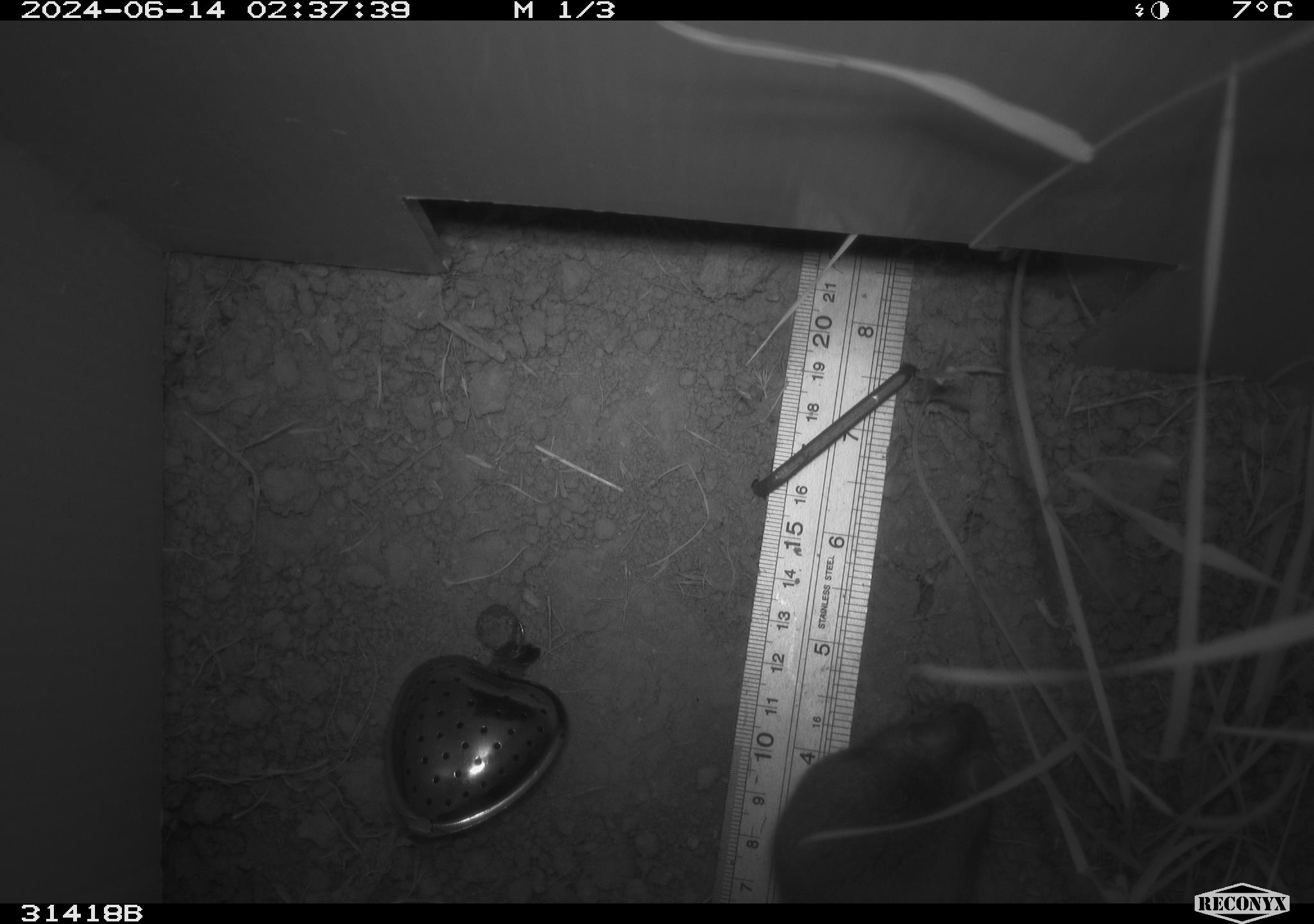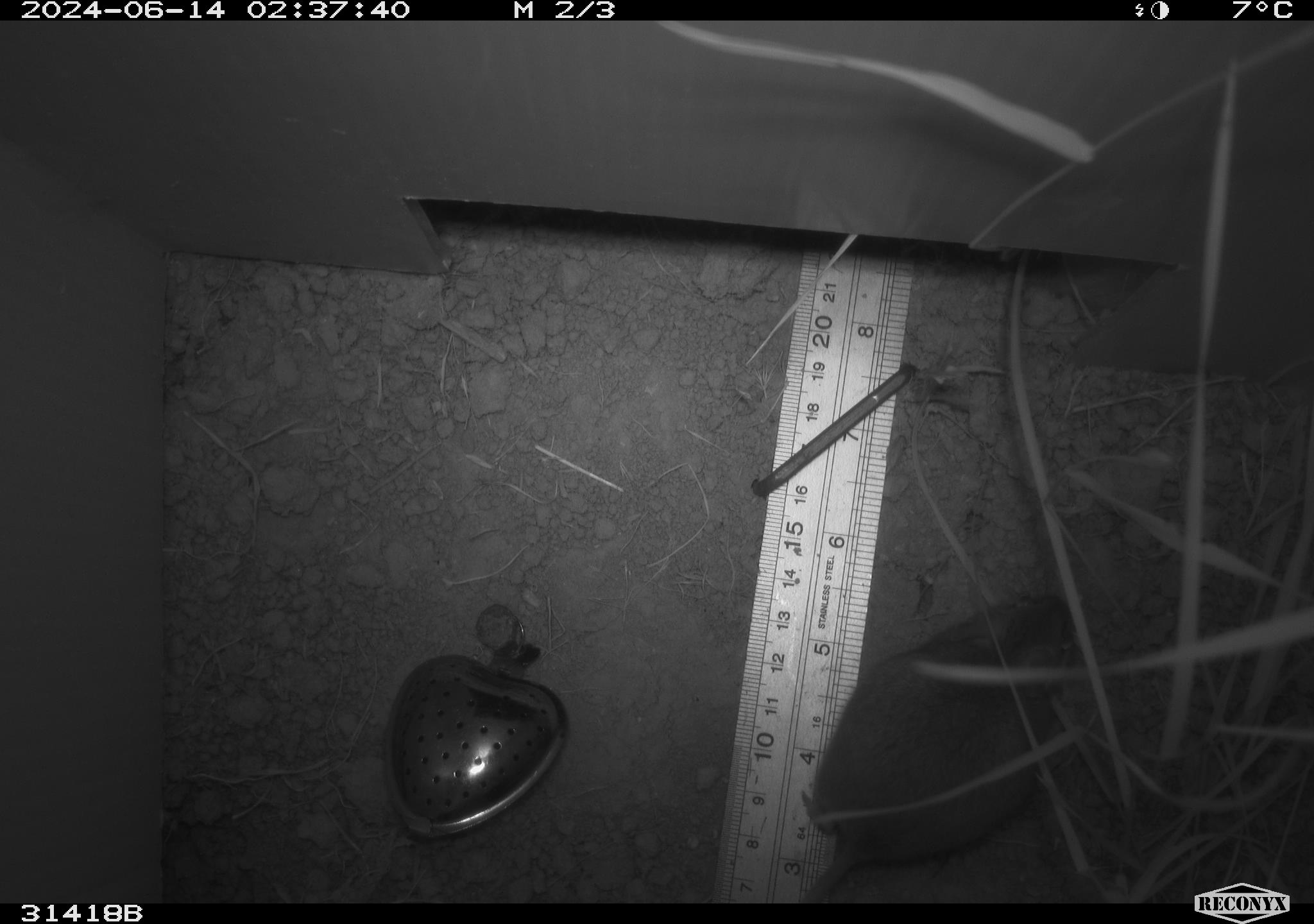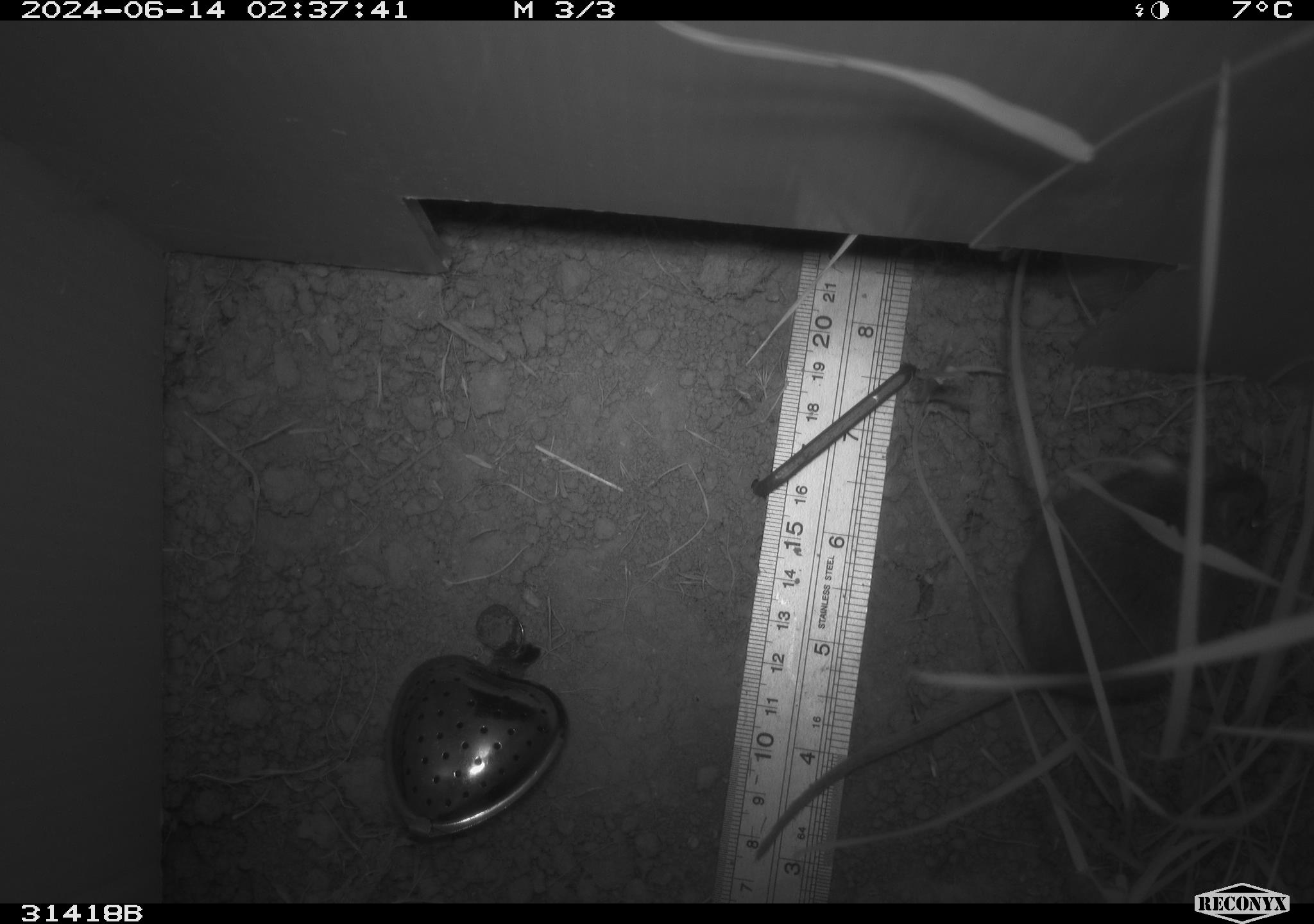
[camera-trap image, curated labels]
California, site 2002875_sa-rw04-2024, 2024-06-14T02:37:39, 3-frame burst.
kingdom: Animalia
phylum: Chordata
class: Mammalia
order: Rodentia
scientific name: Rodentia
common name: rodent